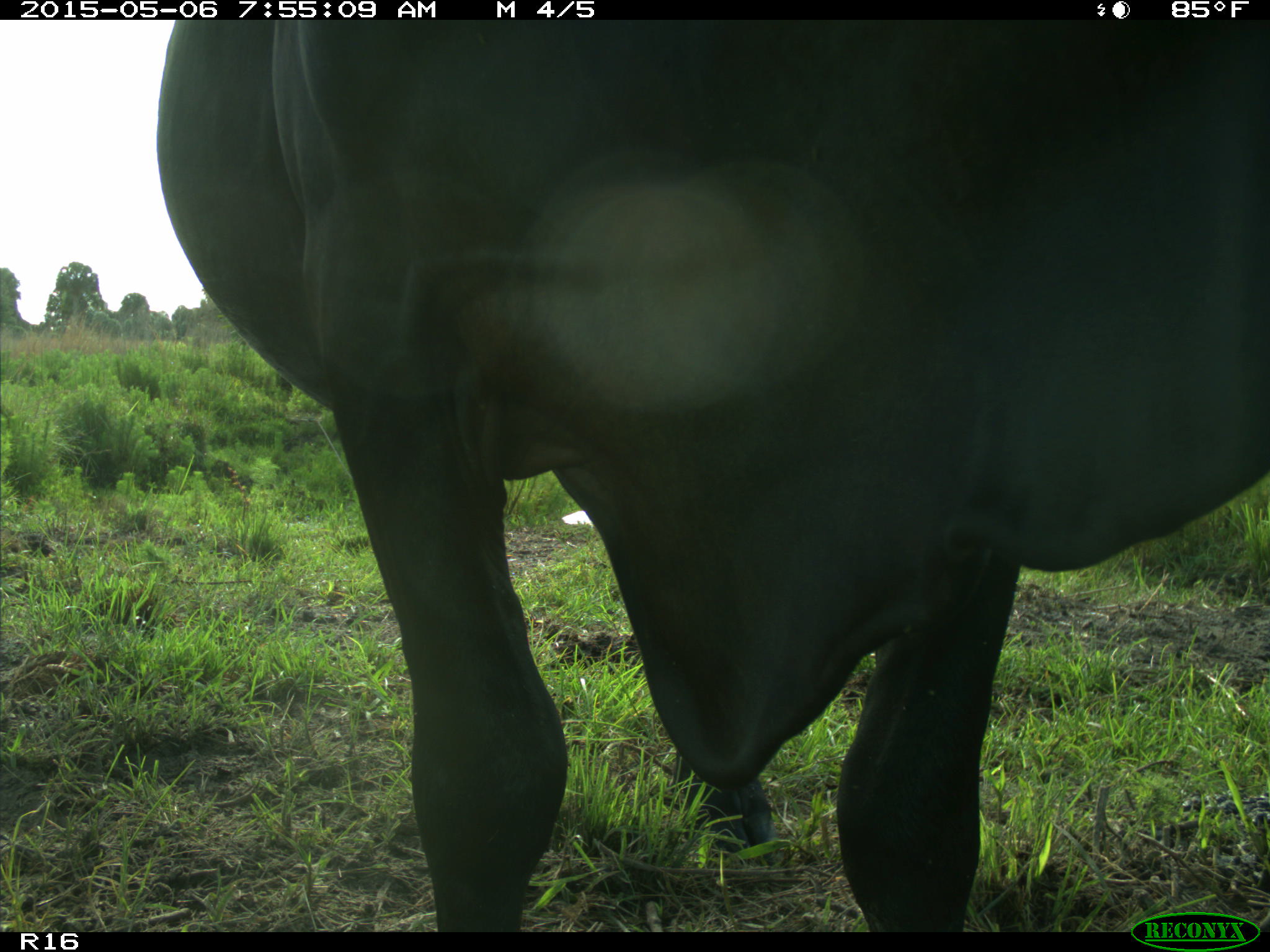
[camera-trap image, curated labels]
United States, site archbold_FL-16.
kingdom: Animalia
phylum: Chordata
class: Mammalia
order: Artiodactyla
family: Bovidae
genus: Bos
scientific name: Bos taurus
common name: domestic cow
Bos taurus (domestic cow).